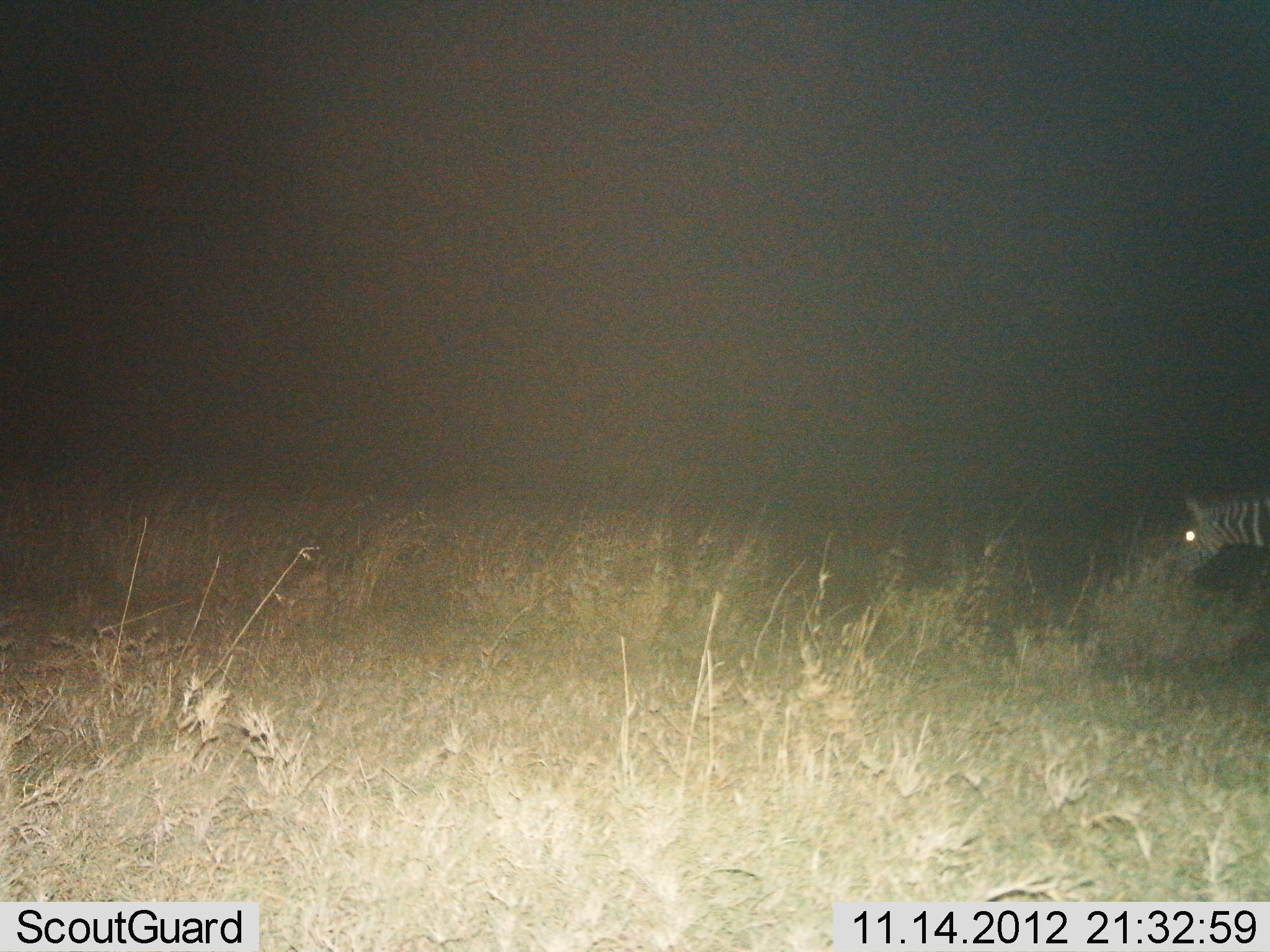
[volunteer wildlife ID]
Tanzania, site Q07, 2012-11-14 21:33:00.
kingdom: Animalia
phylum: Chordata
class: Mammalia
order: Perissodactyla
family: Equidae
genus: Equus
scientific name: Equus quagga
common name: plains zebra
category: zebra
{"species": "zebra (plains zebra) (Equus quagga)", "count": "1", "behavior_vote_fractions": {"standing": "40%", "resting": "20%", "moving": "30%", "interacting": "0%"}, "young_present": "0%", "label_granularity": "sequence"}